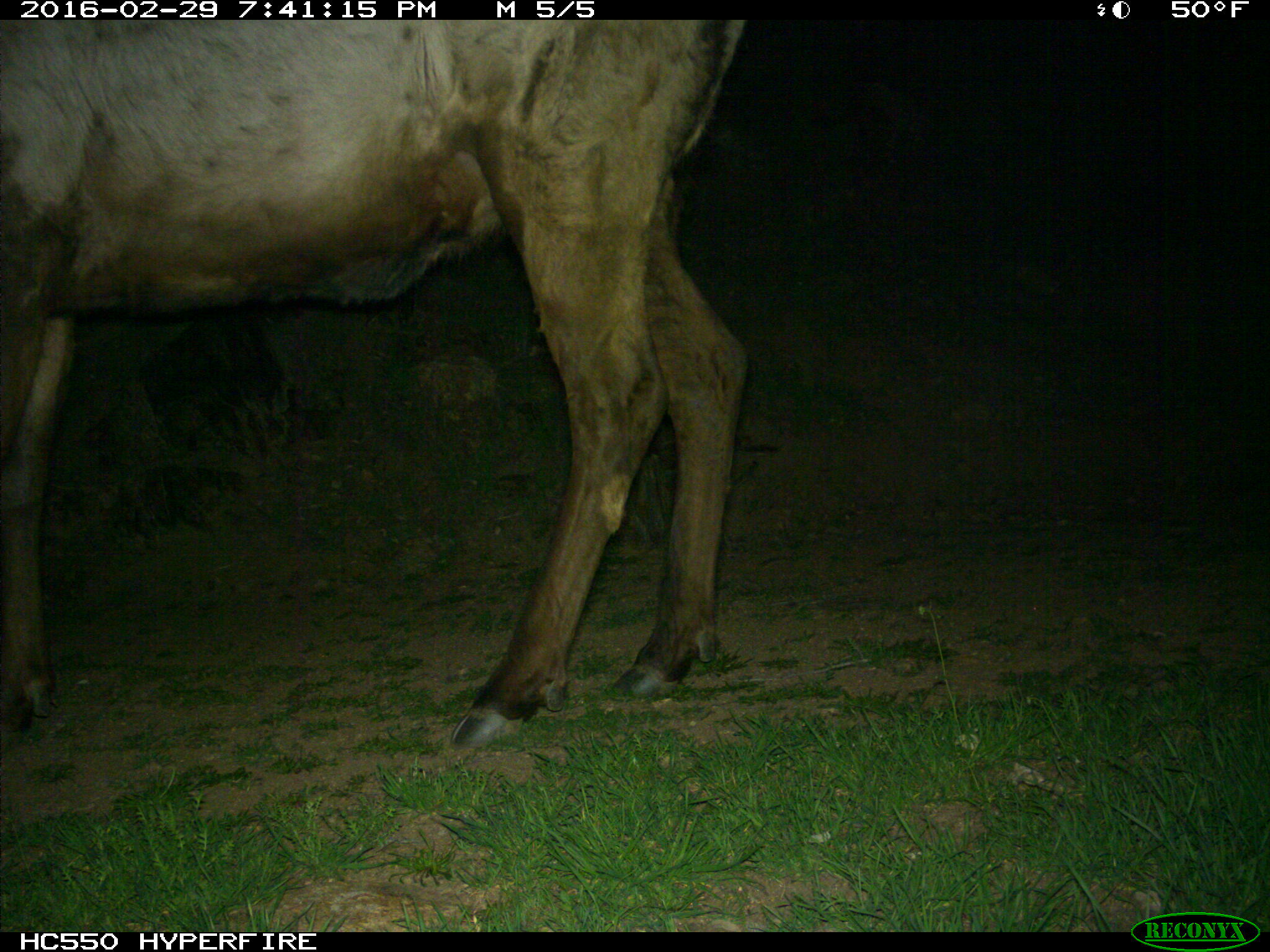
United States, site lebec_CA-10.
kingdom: Animalia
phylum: Chordata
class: Mammalia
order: Artiodactyla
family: Cervidae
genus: Cervus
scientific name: Cervus canadensis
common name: elk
Cervus canadensis (elk).